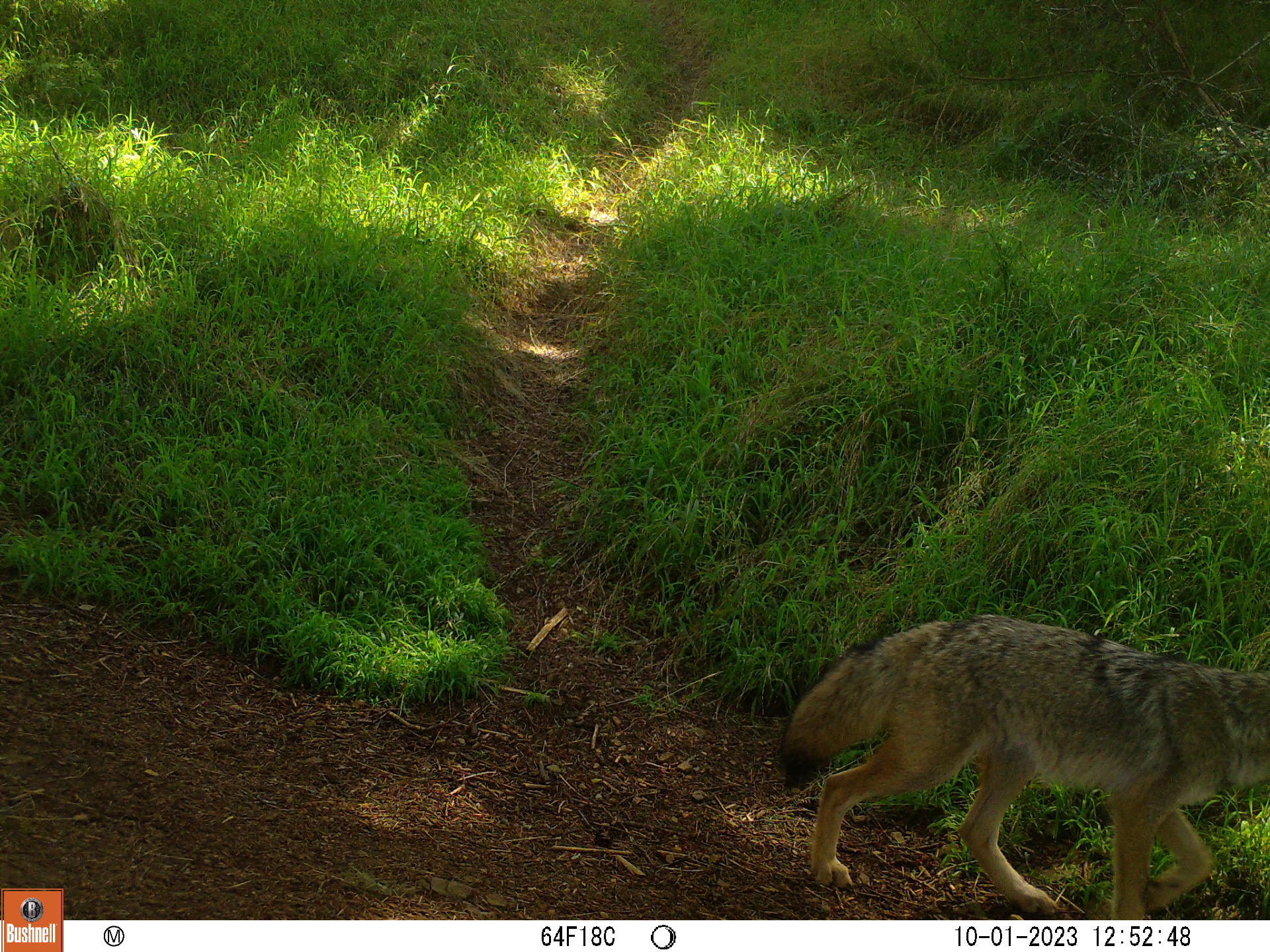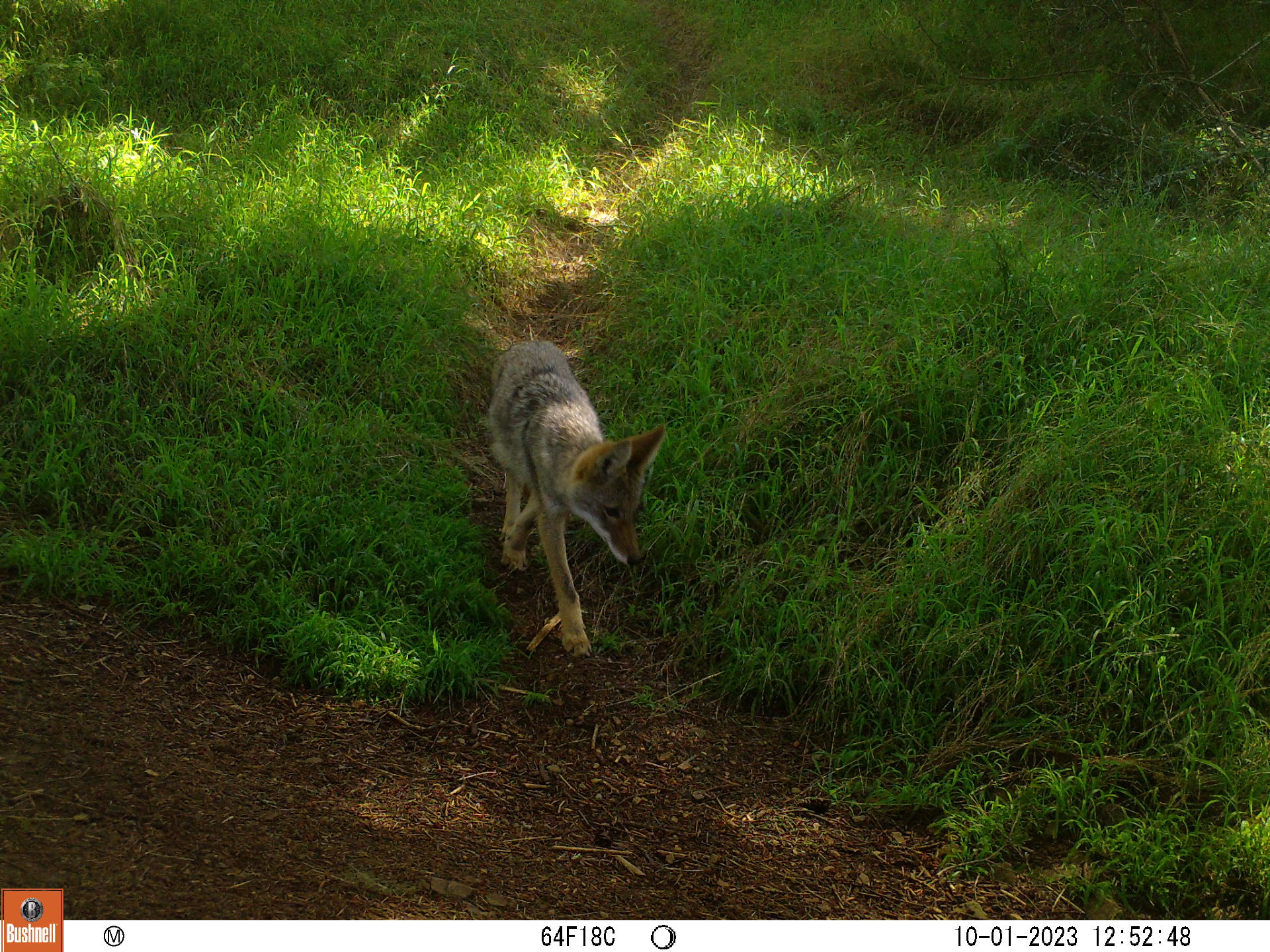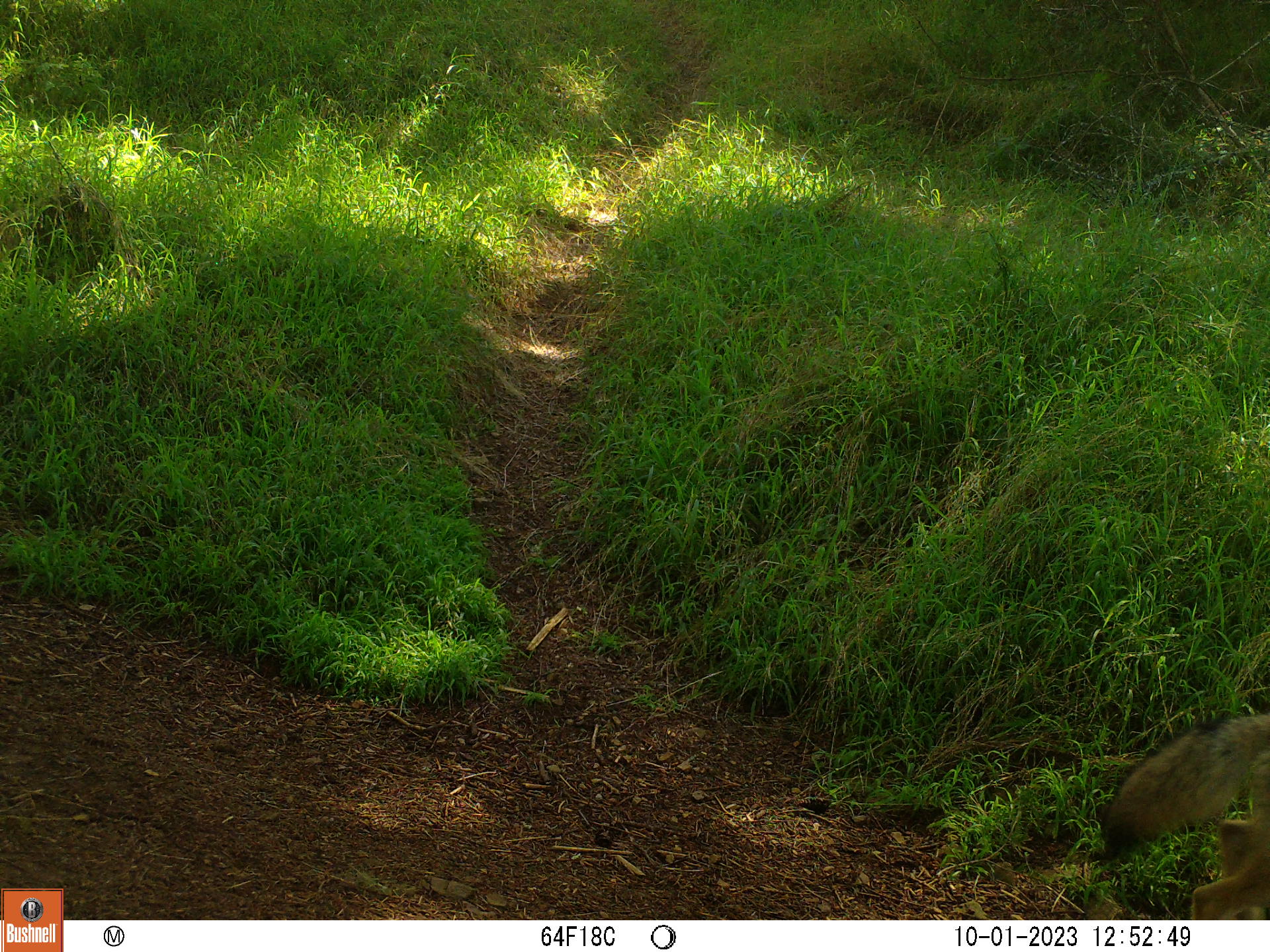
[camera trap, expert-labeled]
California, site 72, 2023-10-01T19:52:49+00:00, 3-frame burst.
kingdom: Animalia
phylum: Chordata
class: Mammalia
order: Carnivora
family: Canidae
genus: Canis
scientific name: Canis latrans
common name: coyote